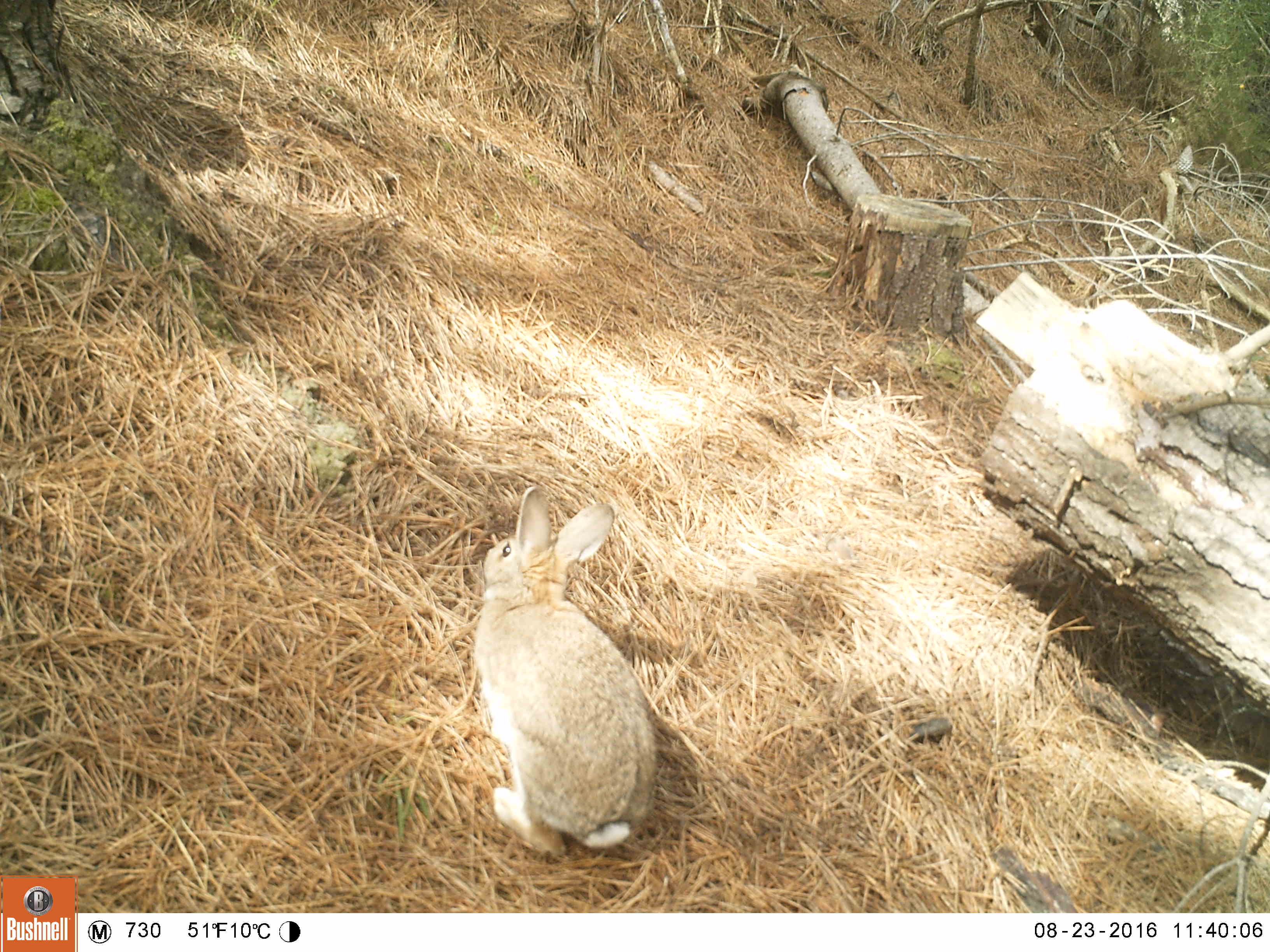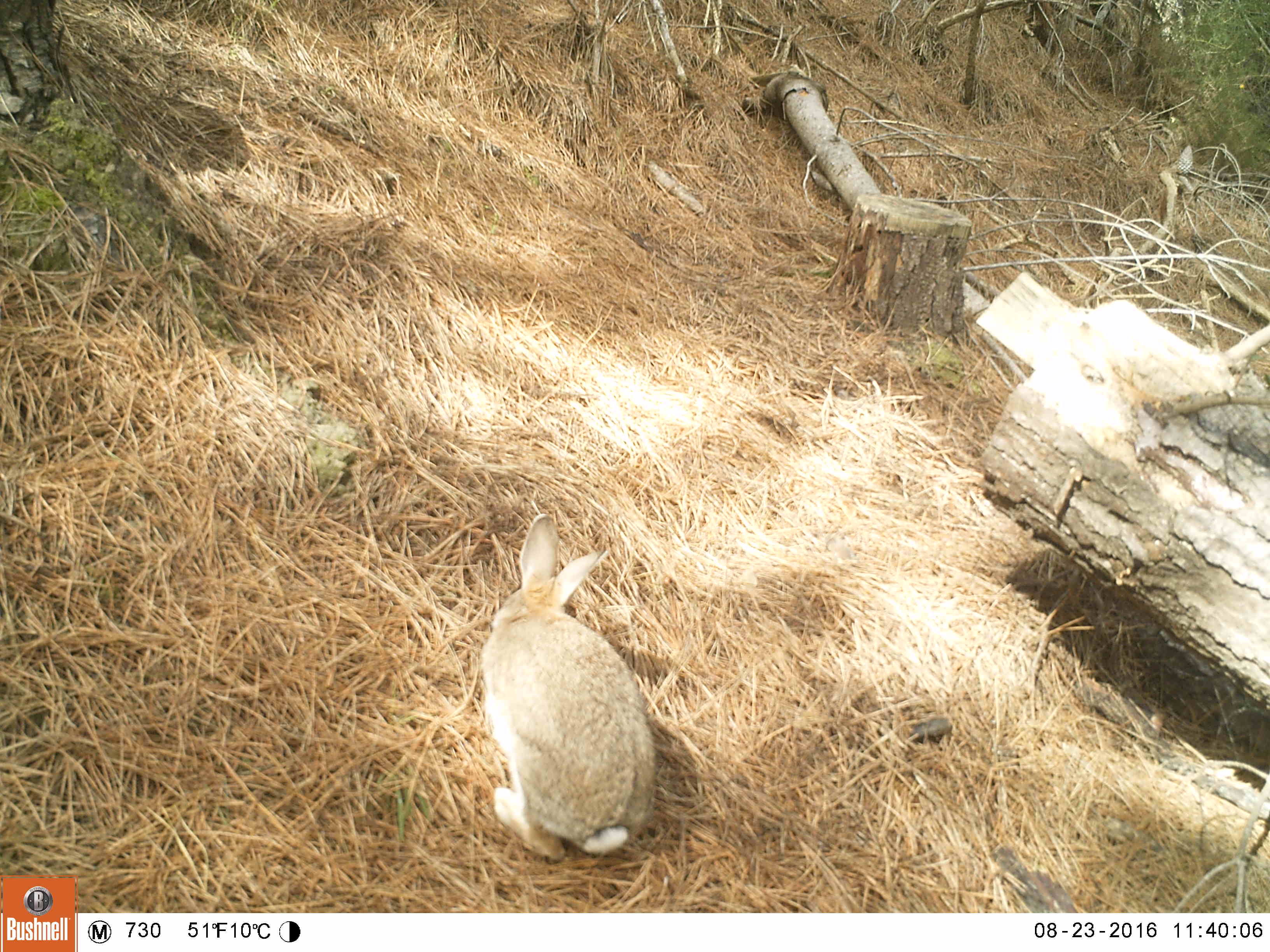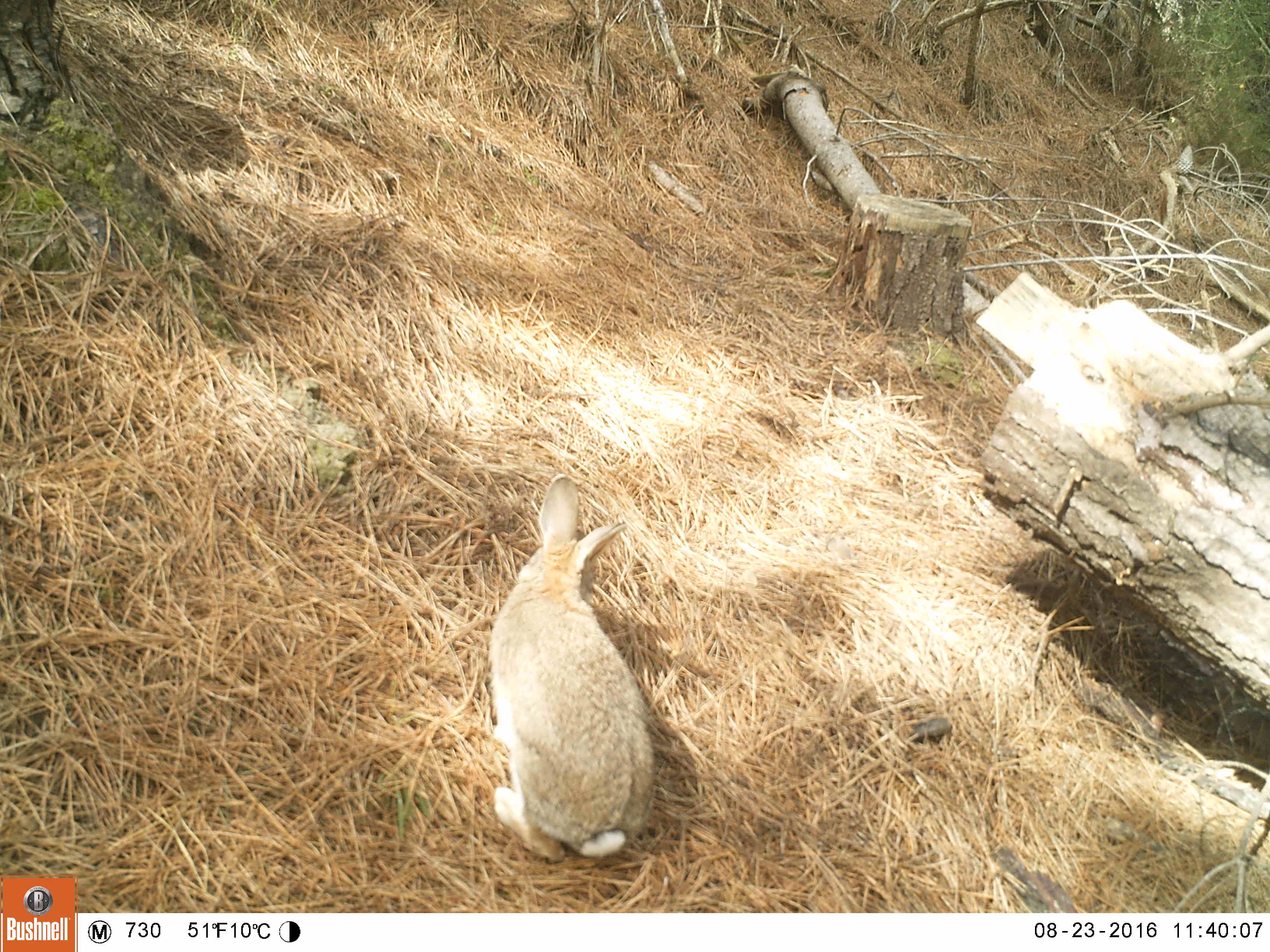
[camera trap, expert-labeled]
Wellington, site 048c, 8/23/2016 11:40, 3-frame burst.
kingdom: Animalia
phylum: Chordata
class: Mammalia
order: Lagomorpha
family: Leporidae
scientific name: Leporidae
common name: rabbit